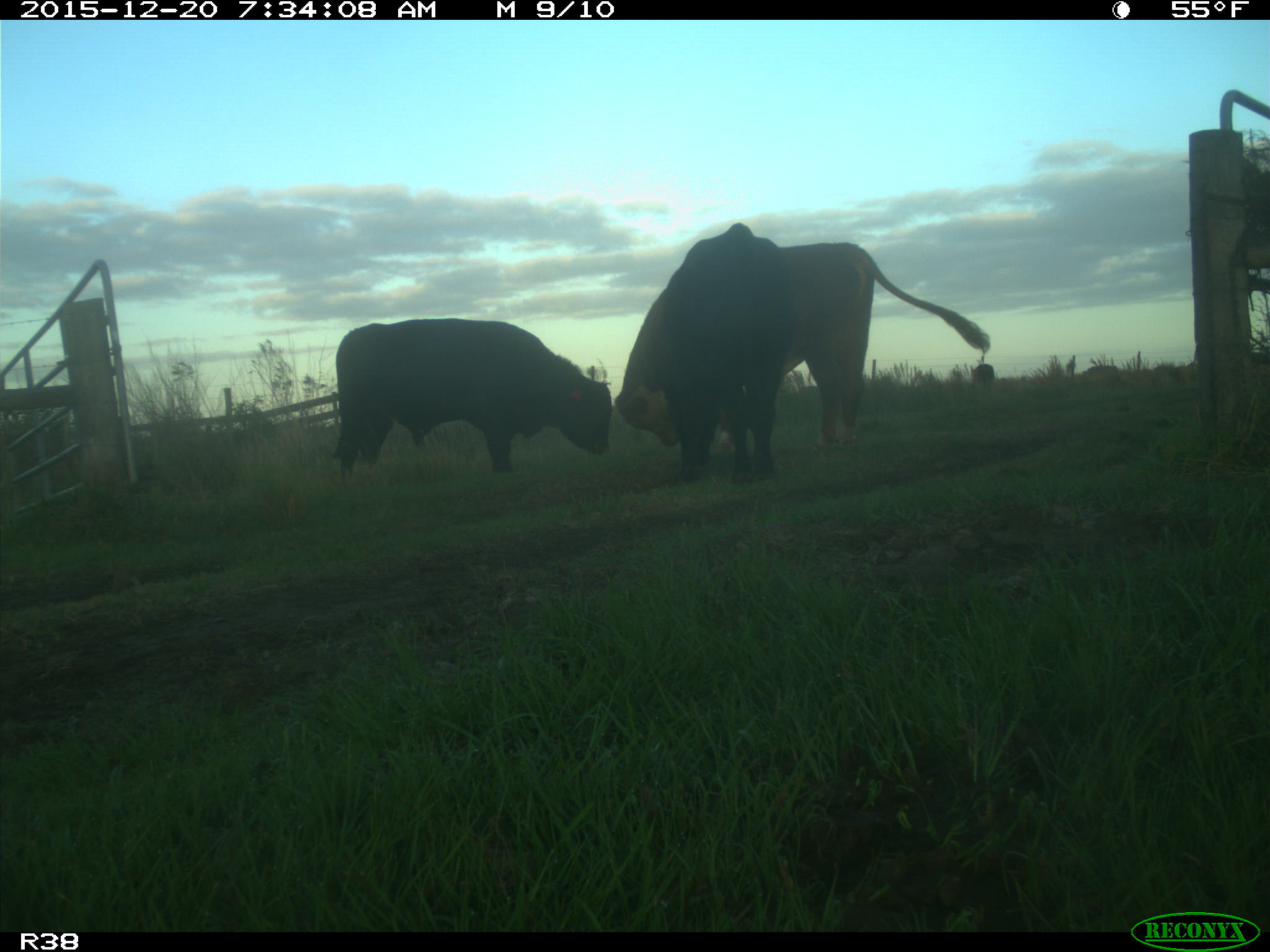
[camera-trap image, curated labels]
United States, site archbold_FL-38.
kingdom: Animalia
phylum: Chordata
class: Mammalia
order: Artiodactyla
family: Bovidae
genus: Bos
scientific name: Bos taurus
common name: domestic cow